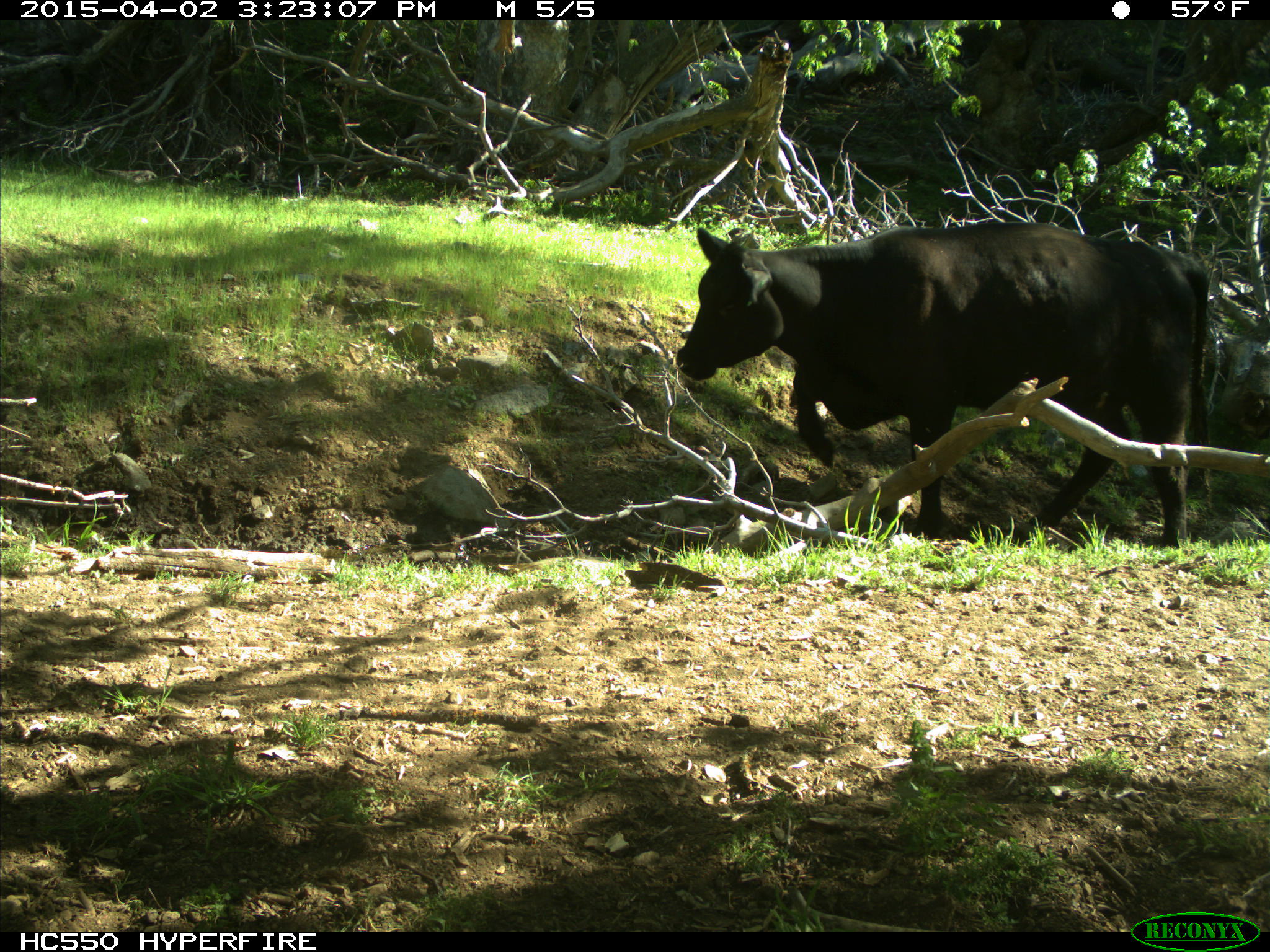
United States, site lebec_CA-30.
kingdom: Animalia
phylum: Chordata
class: Mammalia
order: Artiodactyla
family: Bovidae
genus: Bos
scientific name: Bos taurus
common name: domestic cow